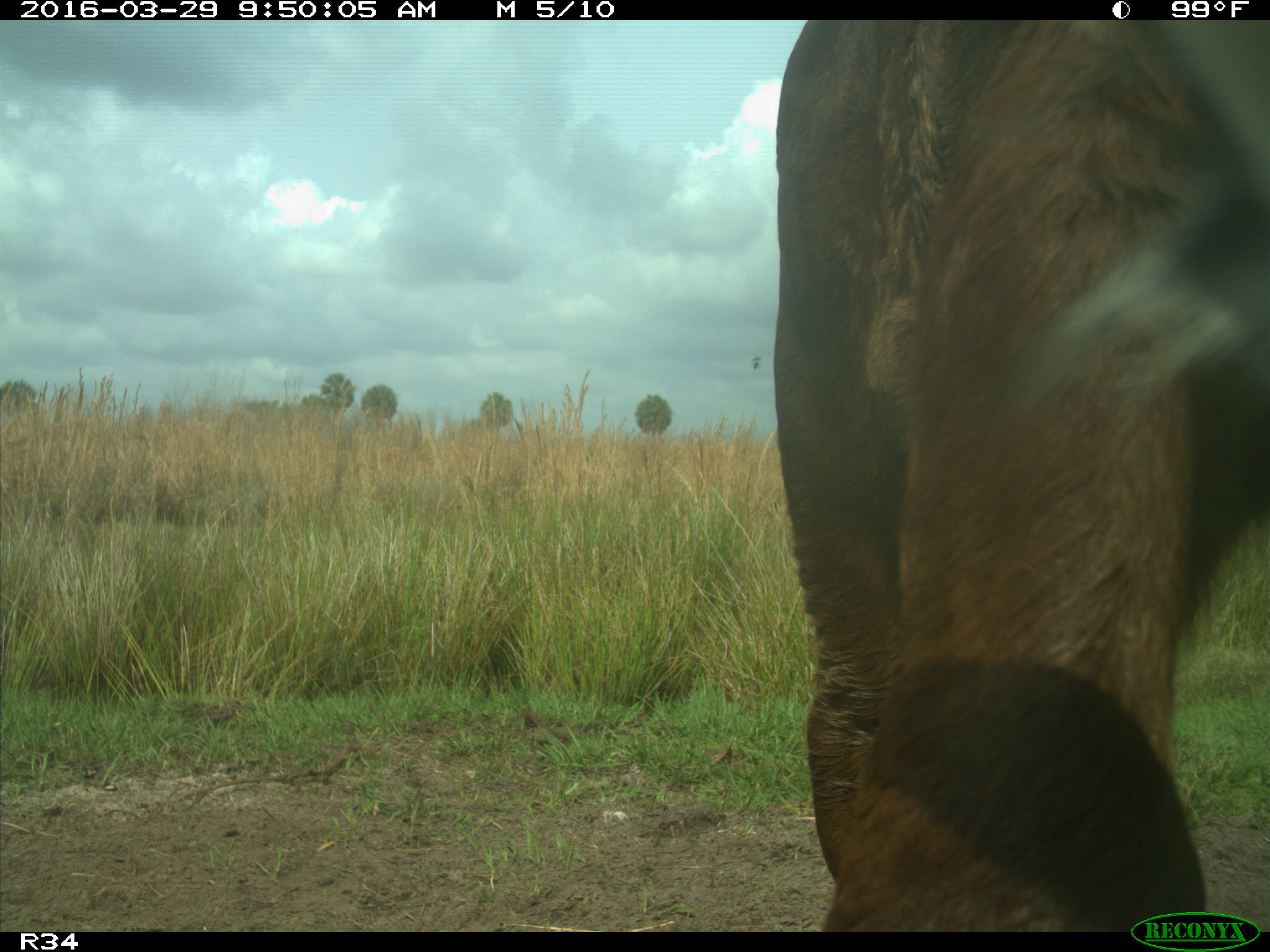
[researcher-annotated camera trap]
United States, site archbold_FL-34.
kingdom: Animalia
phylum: Chordata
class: Mammalia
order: Artiodactyla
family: Bovidae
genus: Bos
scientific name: Bos taurus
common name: domestic cow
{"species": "Bos taurus (domestic cow)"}